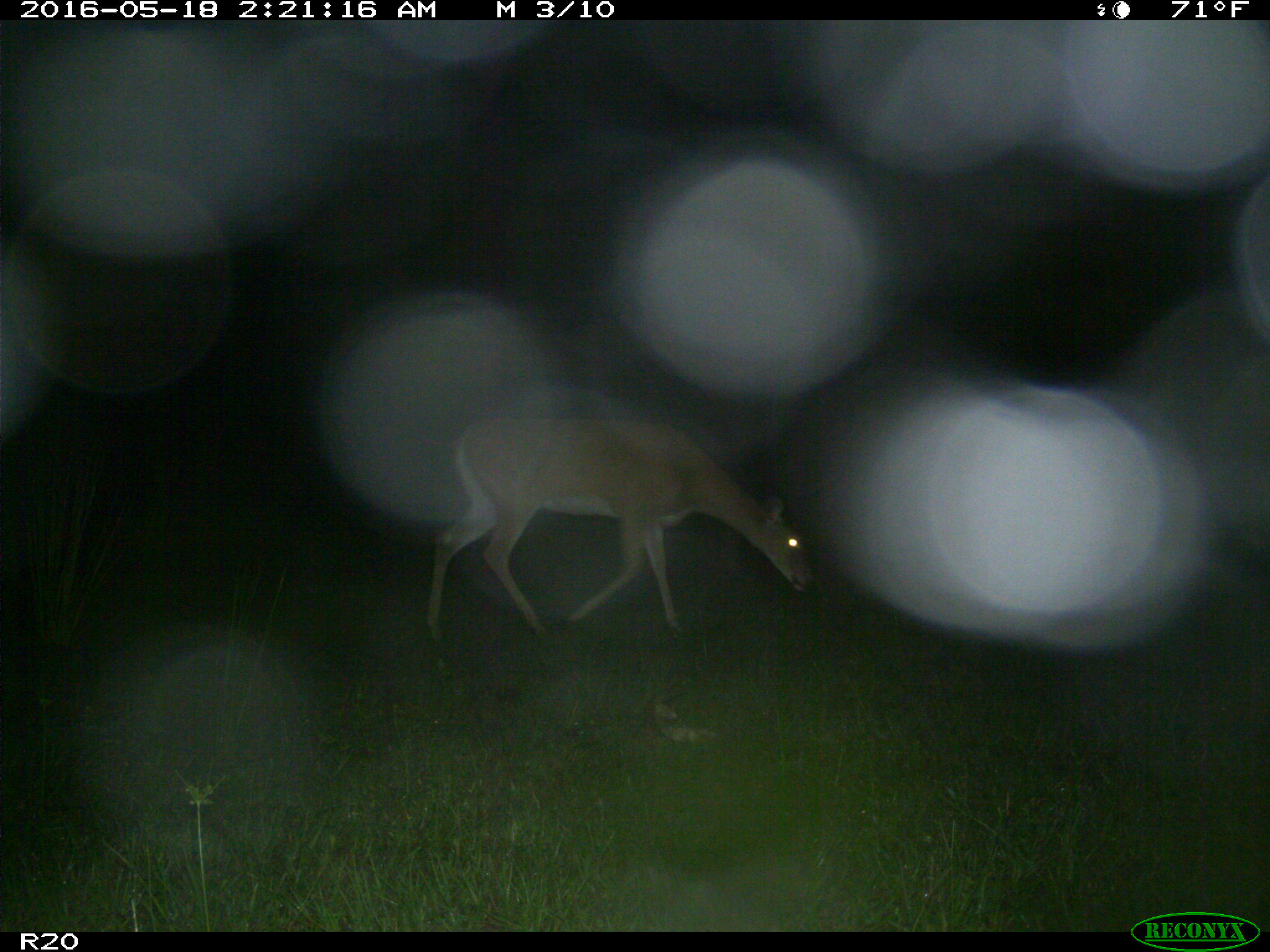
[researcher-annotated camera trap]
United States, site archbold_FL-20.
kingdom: Animalia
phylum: Chordata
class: Mammalia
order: Artiodactyla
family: Cervidae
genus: Odocoileus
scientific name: Odocoileus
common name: deer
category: unidentified deer